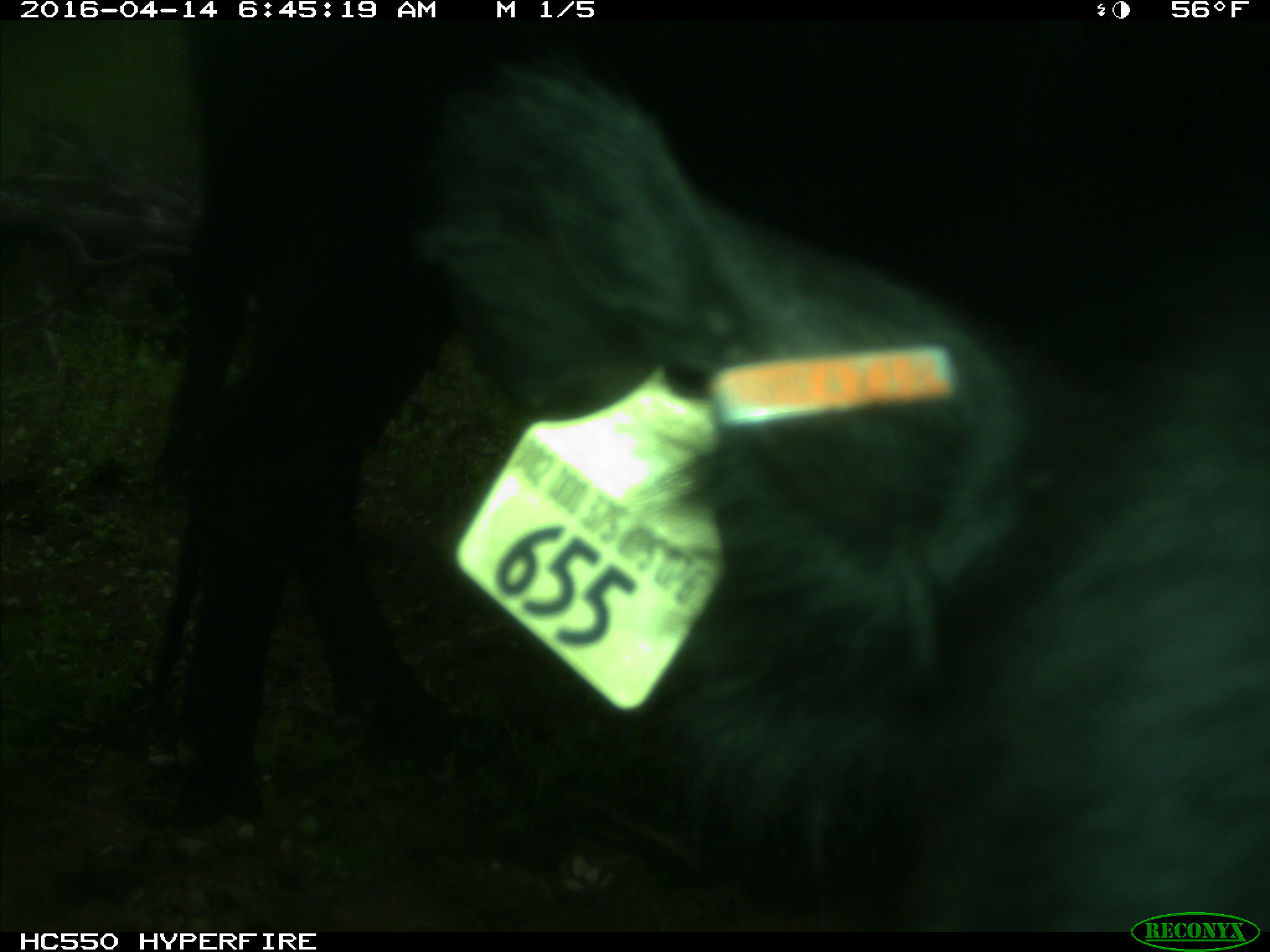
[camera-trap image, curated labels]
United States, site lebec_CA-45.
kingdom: Animalia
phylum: Chordata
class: Mammalia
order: Artiodactyla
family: Bovidae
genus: Bos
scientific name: Bos taurus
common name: domestic cow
Bos taurus (domestic cow).